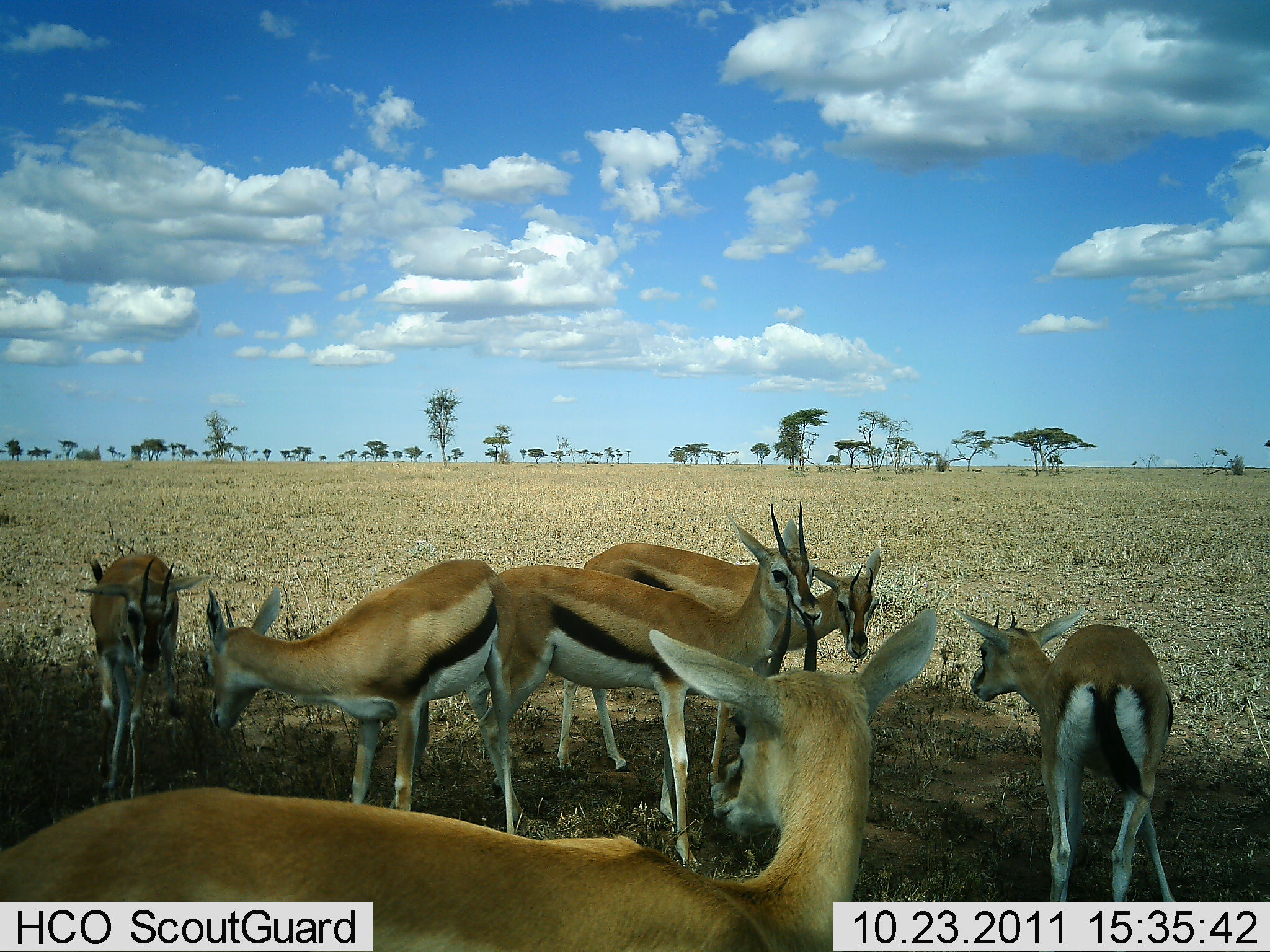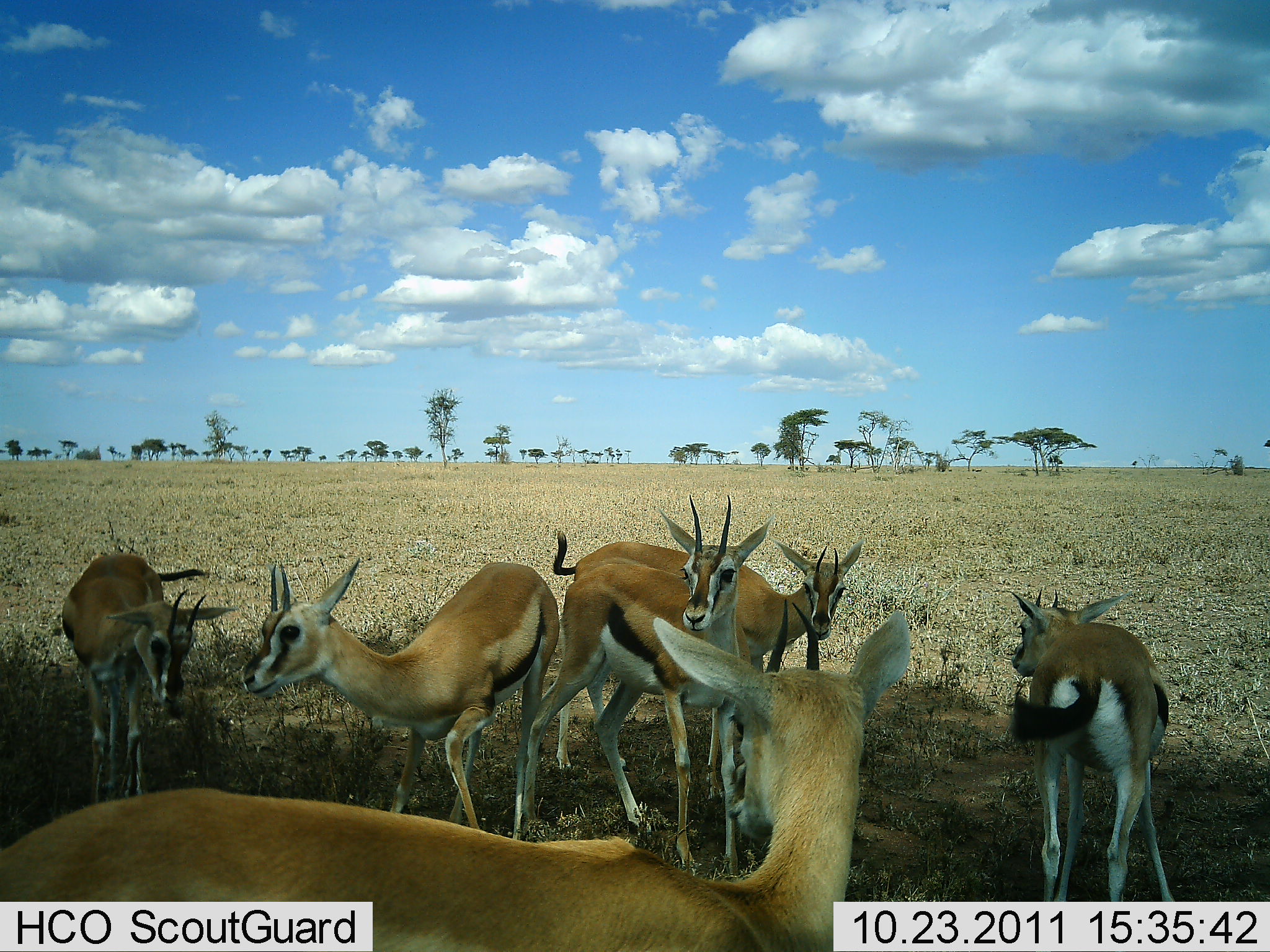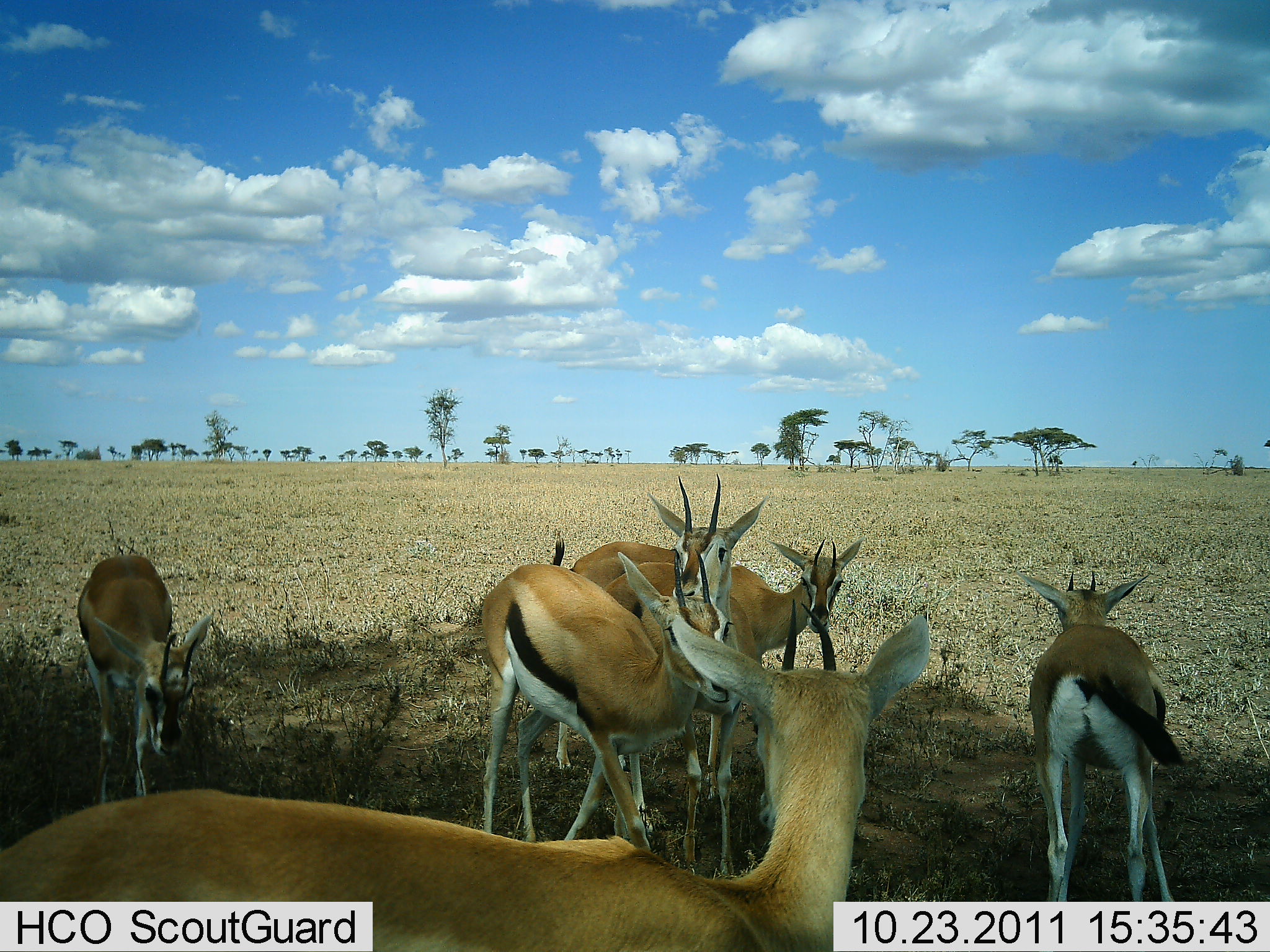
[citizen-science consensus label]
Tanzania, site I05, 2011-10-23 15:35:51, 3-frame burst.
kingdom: Animalia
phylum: Chordata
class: Mammalia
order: Artiodactyla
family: Bovidae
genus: Eudorcas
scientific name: Eudorcas thomsonii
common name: thomson's gazelle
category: gazellethomsons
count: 6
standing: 92%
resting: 8%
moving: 17%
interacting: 0%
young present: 0%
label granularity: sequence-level